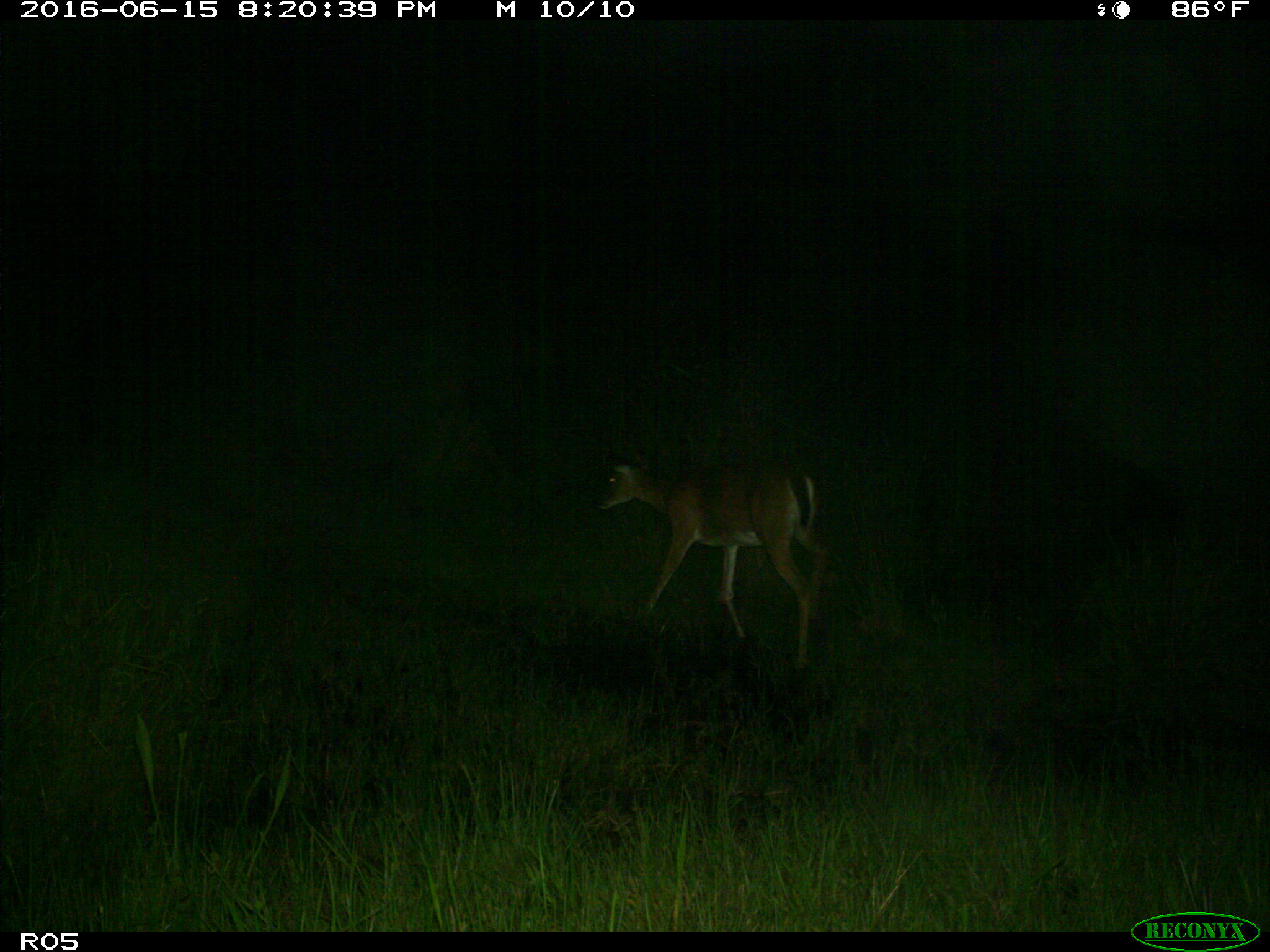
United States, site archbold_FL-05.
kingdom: Animalia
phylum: Chordata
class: Mammalia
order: Artiodactyla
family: Cervidae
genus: Odocoileus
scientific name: Odocoileus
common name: deer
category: unidentified deer